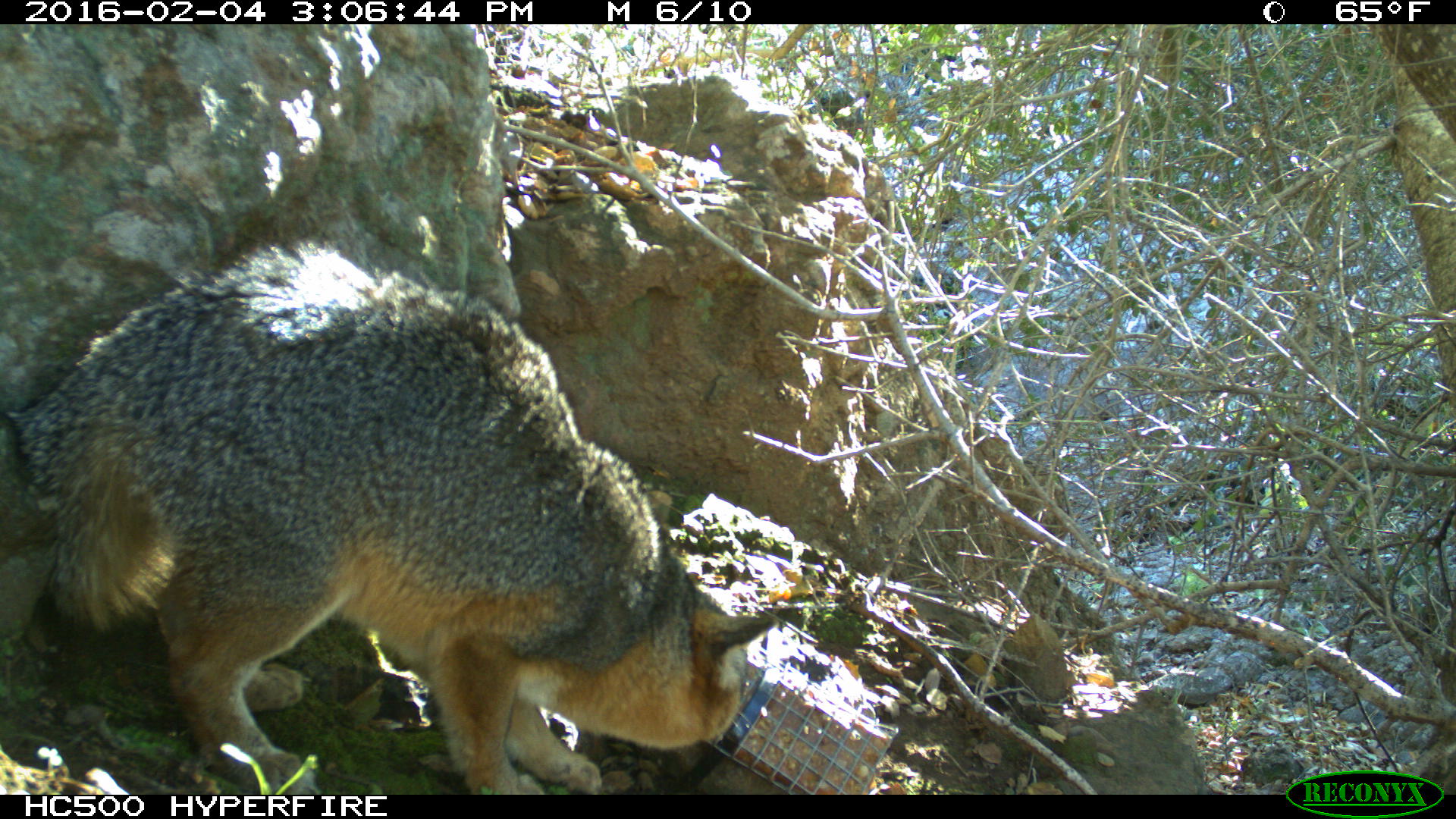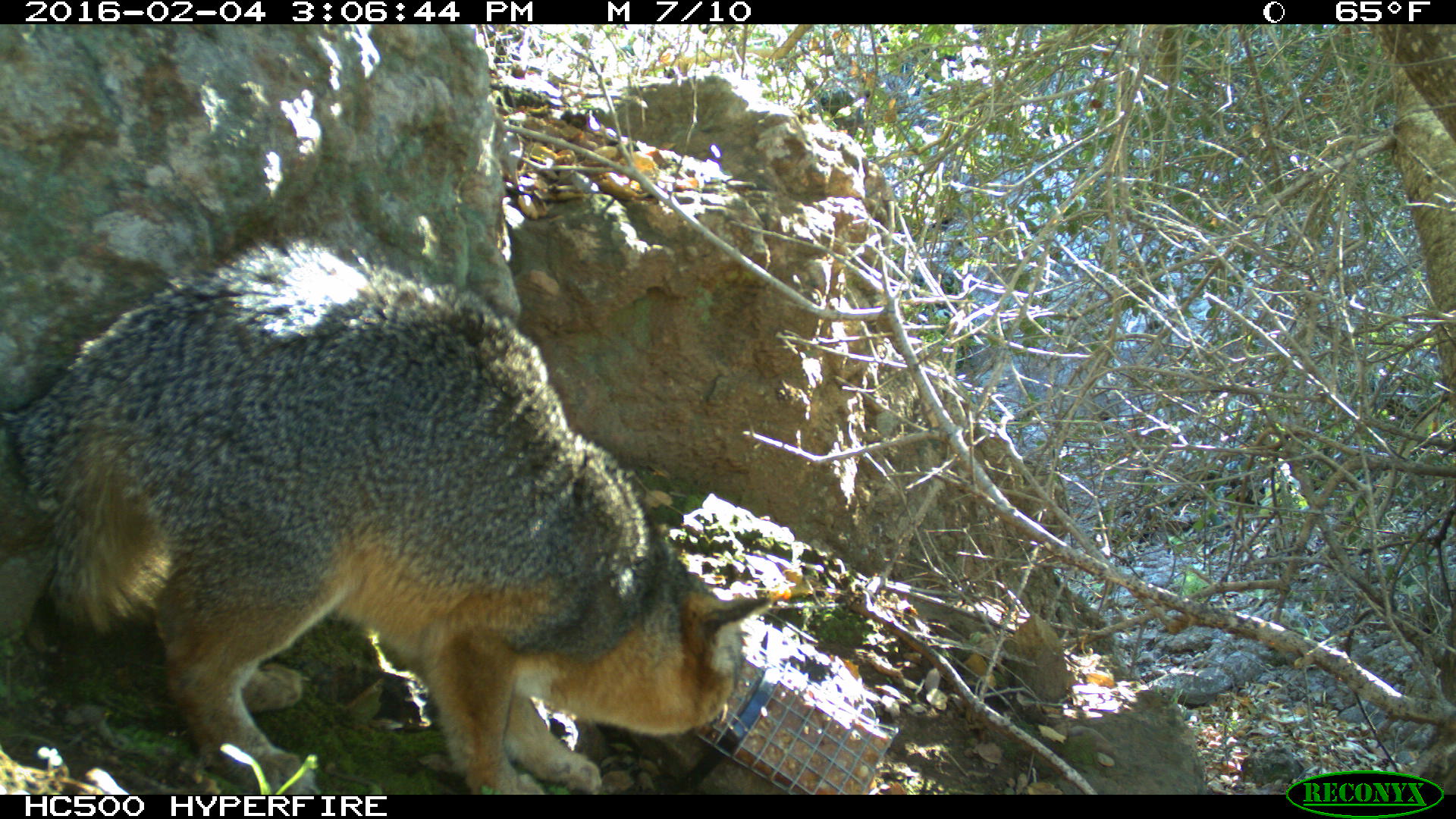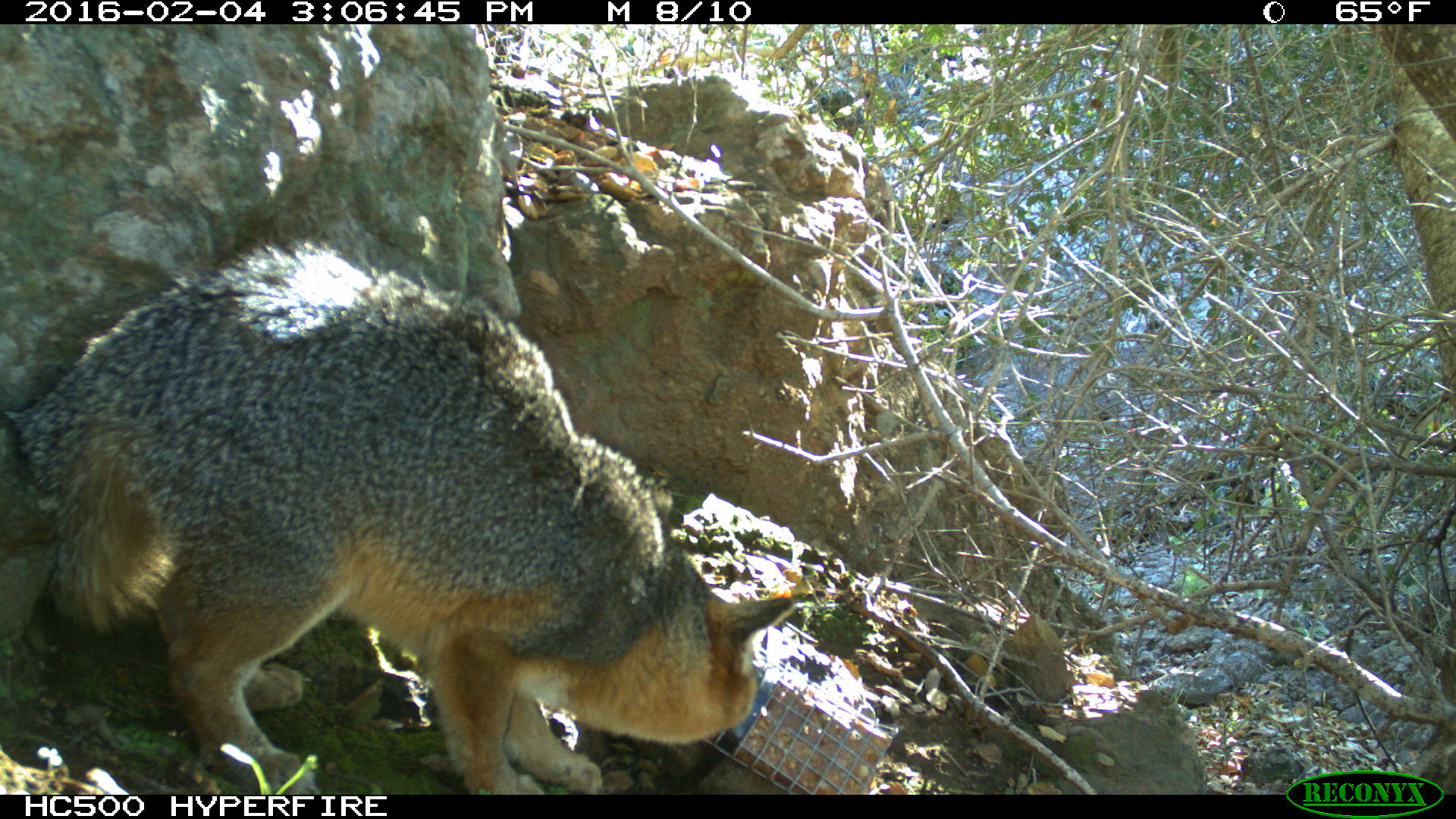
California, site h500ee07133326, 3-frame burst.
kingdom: Animalia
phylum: Chordata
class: Mammalia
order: Carnivora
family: Canidae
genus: Urocyon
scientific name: Urocyon littoralis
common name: island fox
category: fox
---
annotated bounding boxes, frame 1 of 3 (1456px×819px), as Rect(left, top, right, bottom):
fox: Rect(8, 244, 777, 793)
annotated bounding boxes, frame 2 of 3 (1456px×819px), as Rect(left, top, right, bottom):
fox: Rect(1, 224, 774, 795)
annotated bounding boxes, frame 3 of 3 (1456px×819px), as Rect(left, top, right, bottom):
fox: Rect(9, 242, 794, 793)